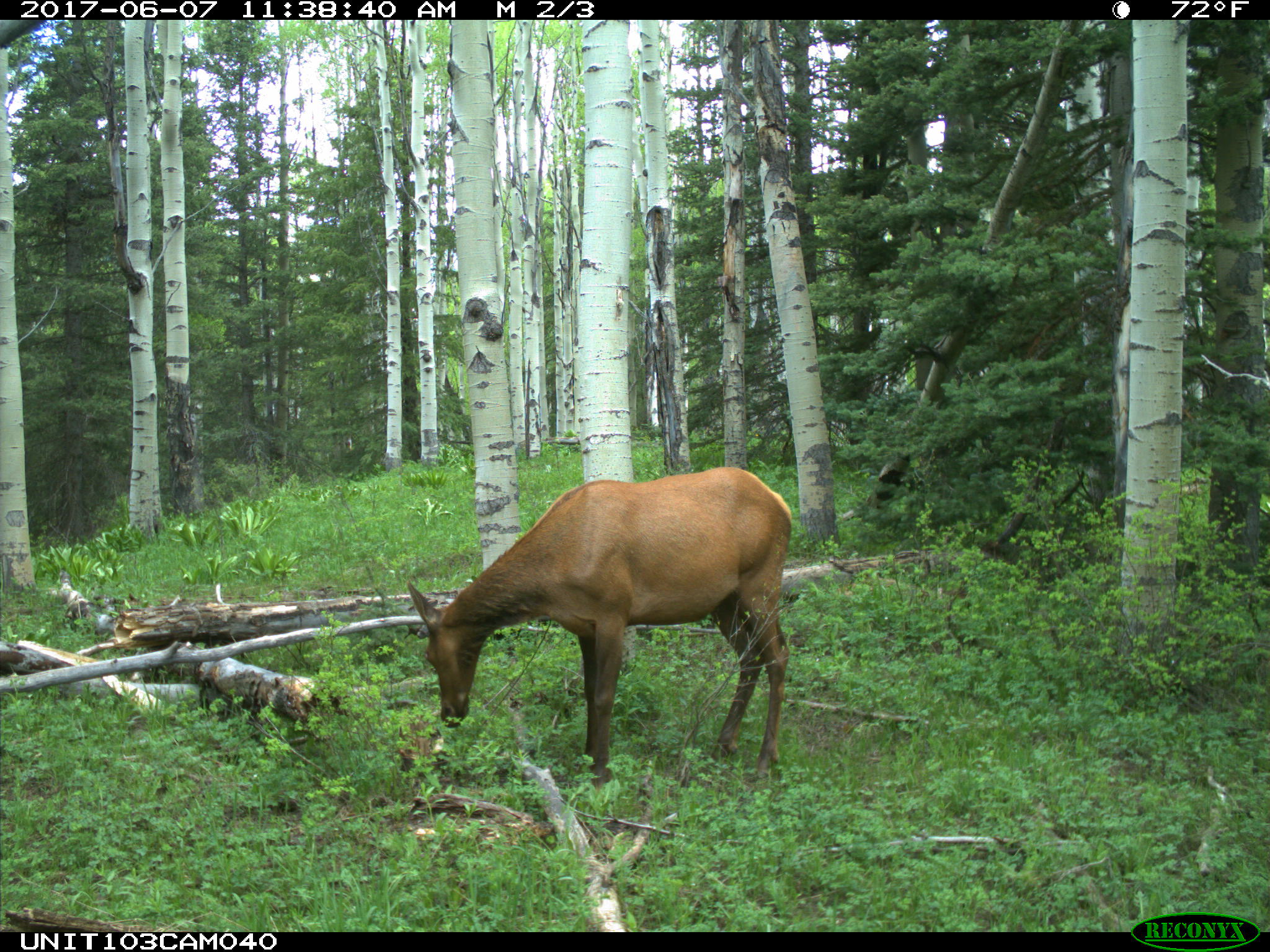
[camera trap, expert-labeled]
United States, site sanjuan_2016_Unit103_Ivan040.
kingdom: Animalia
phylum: Chordata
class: Mammalia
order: Artiodactyla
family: Cervidae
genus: Cervus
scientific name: Cervus elaphus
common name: red deer